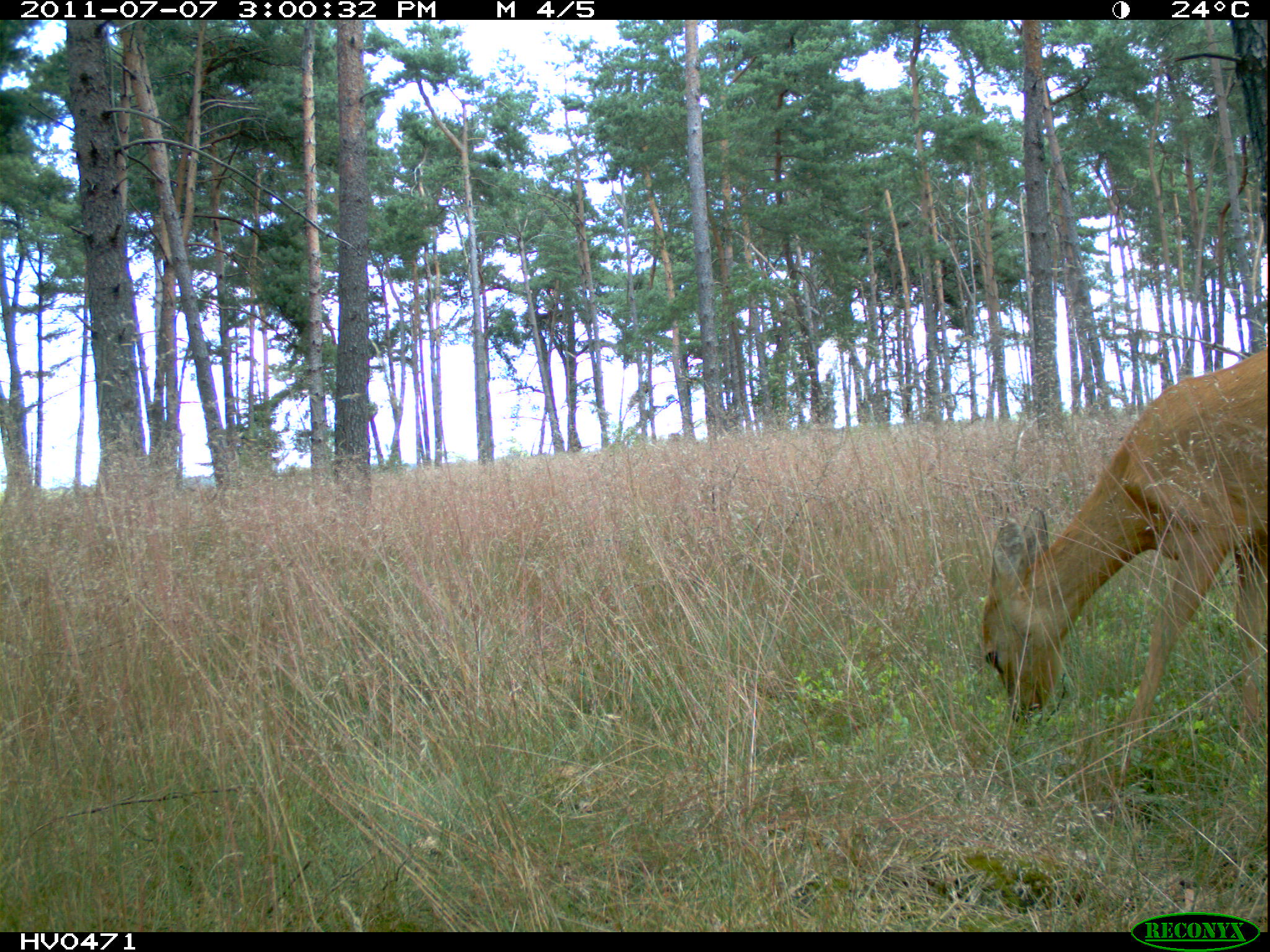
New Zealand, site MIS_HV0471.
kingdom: Animalia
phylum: Chordata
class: Mammalia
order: Artiodactyla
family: Cervidae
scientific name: Cervidae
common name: deer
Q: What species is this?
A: Deer (Cervidae).